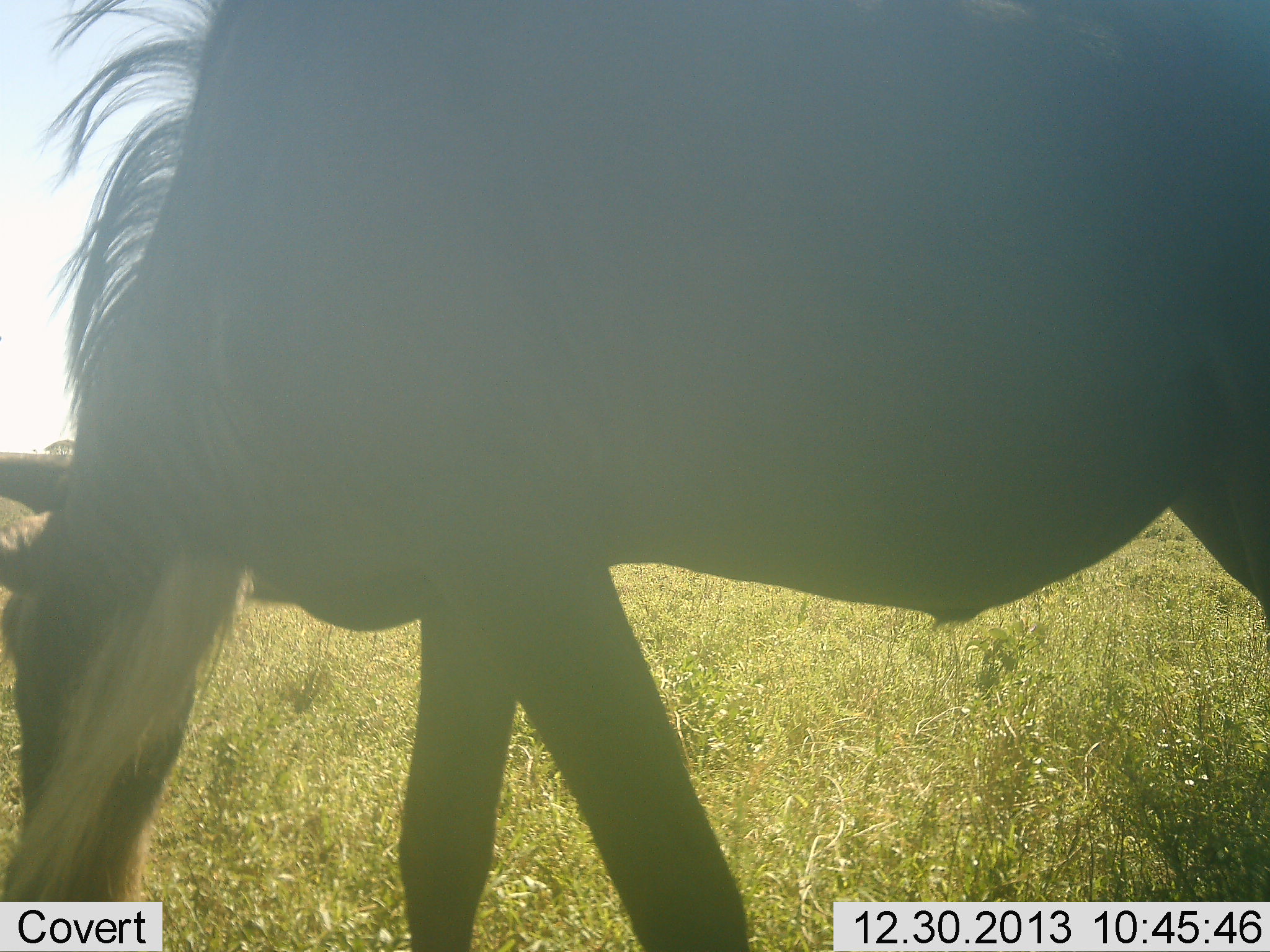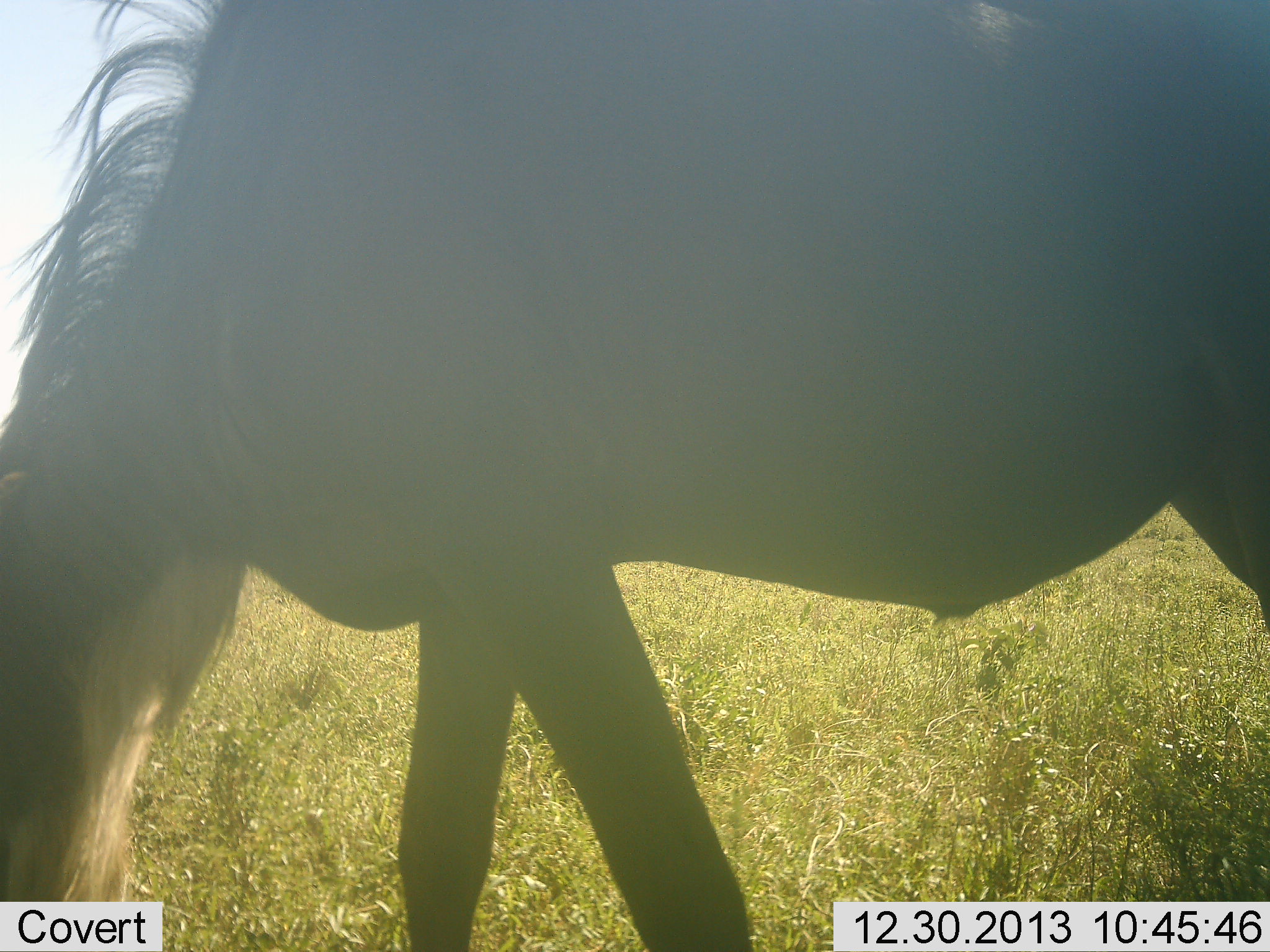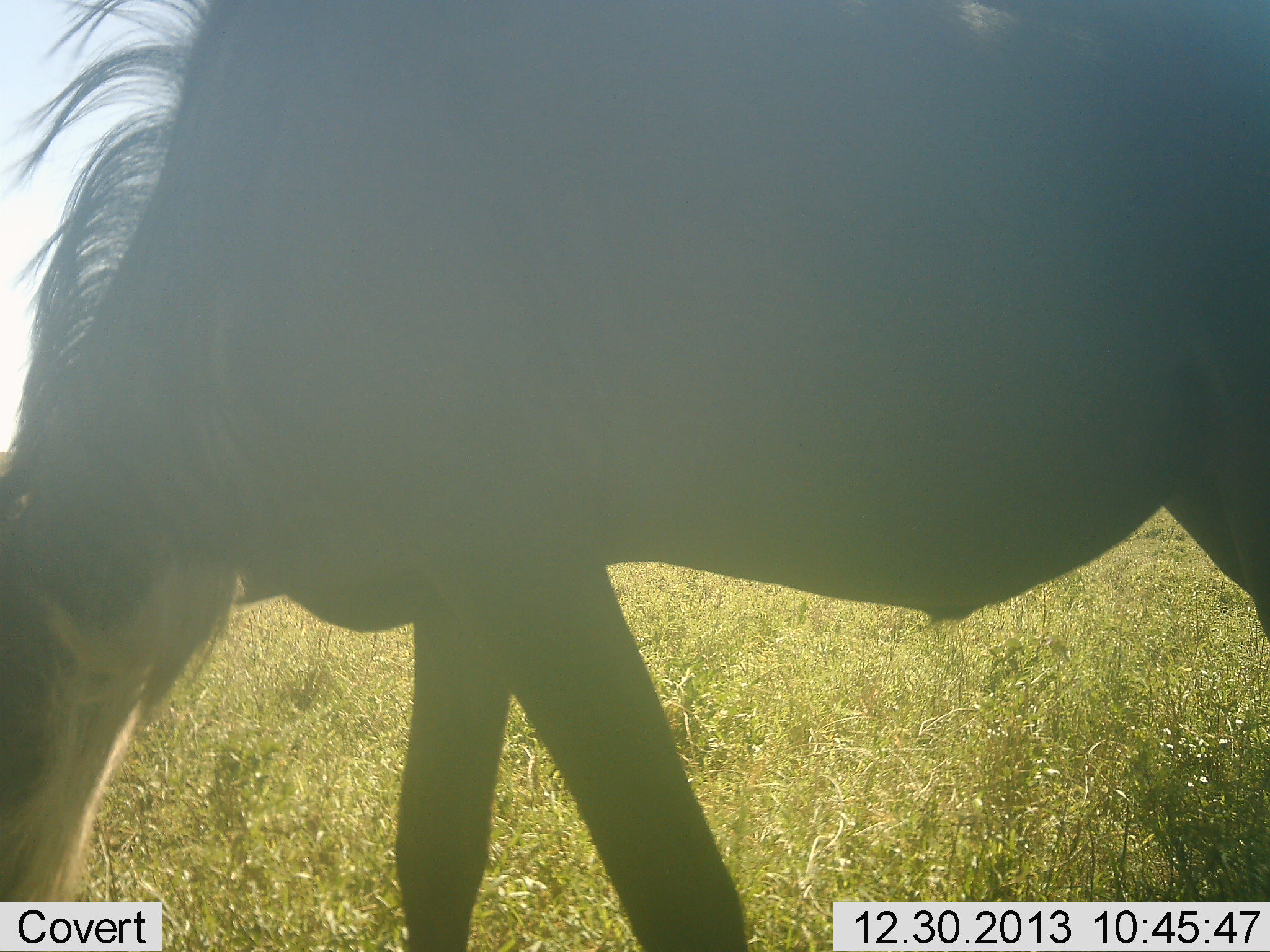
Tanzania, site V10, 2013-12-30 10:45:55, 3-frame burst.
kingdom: Animalia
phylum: Chordata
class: Mammalia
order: Artiodactyla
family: Bovidae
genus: Connochaetes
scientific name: Connochaetes taurinus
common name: blue wildebeest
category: wildebeest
Wildebeest (blue wildebeest) (Connochaetes taurinus), count 1. Behavior (volunteer vote fractions): standing 23%, resting 0%, moving 8%, interacting 0%. Young present (vote fraction): 0%. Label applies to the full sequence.